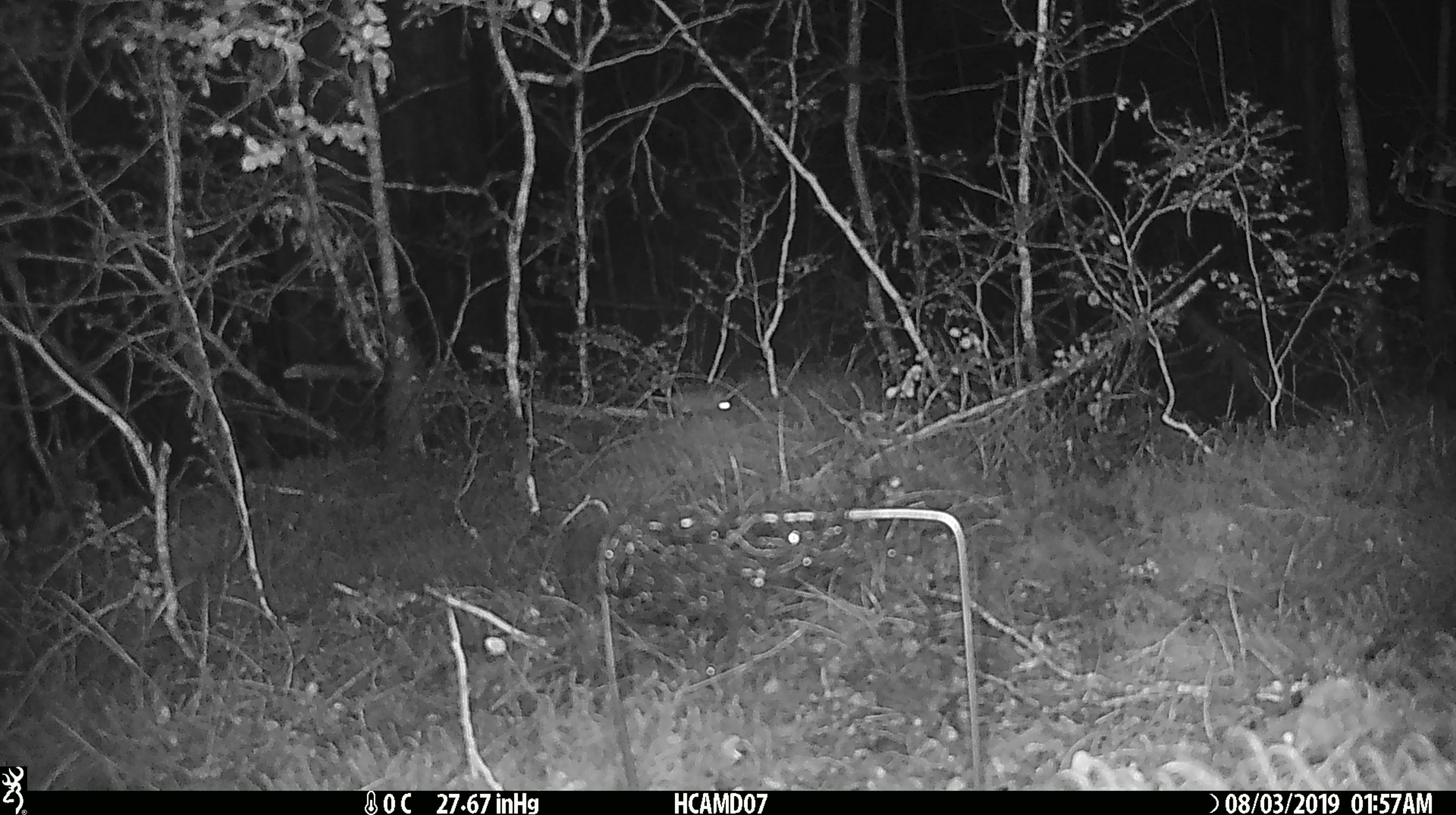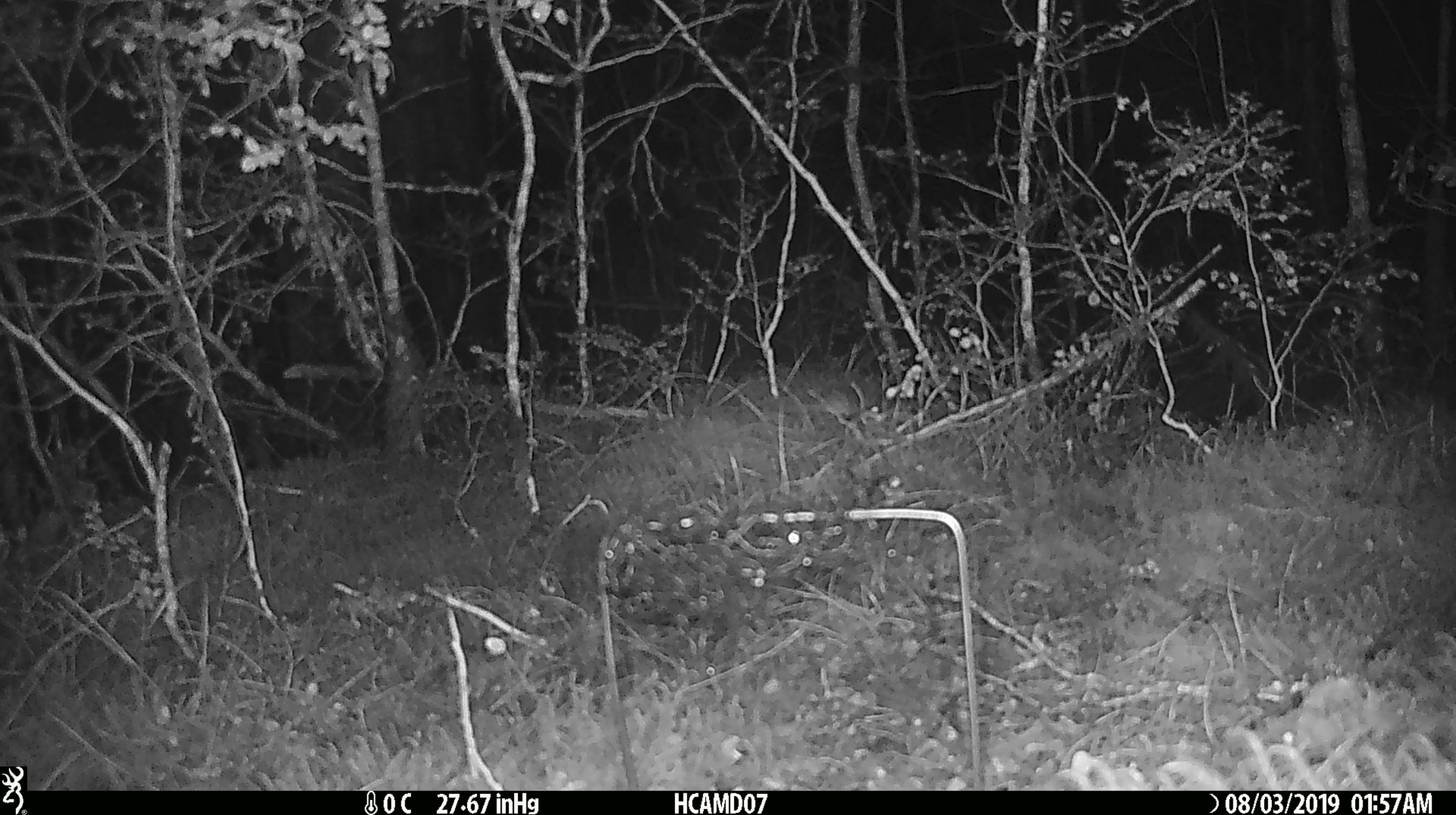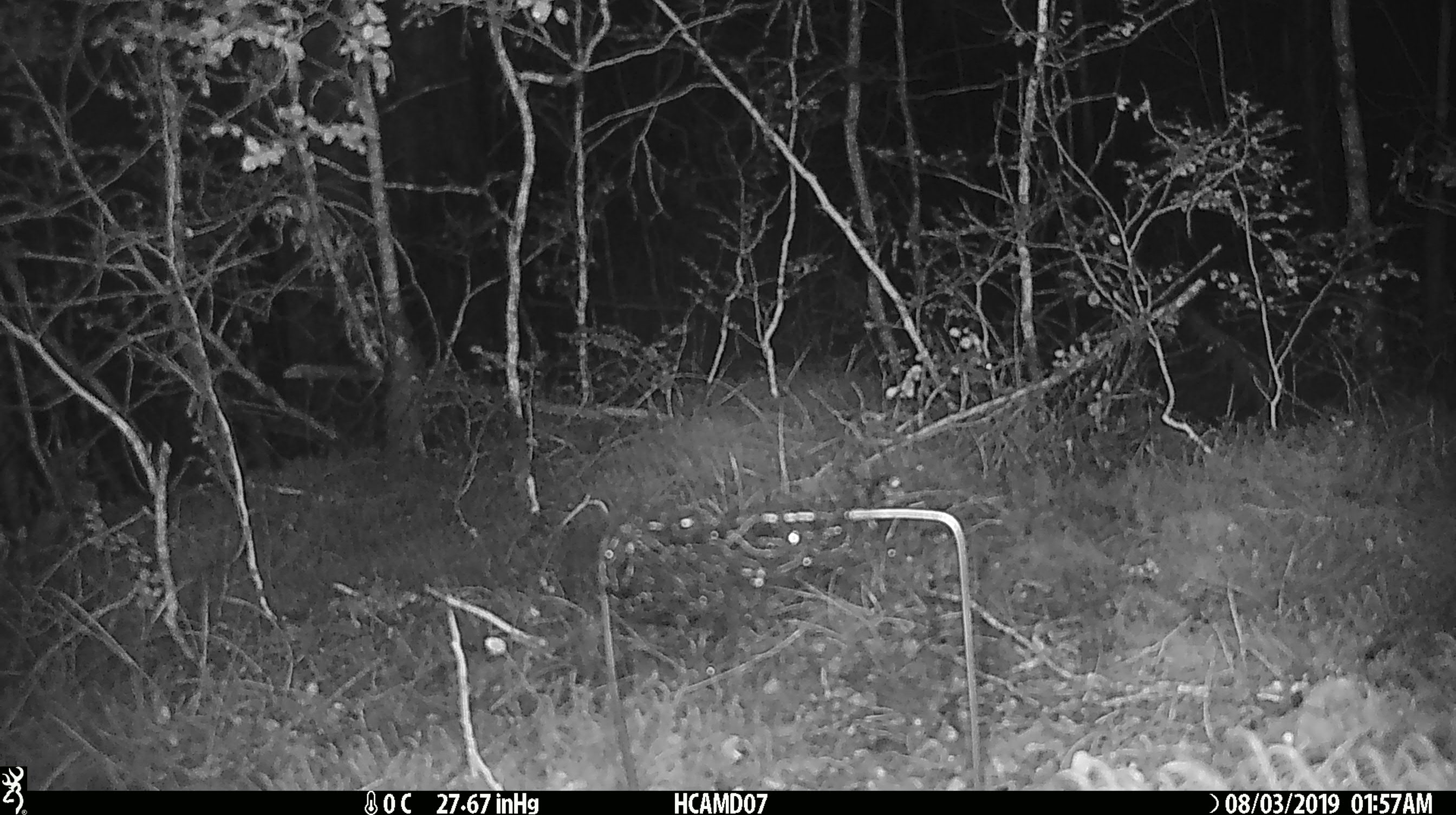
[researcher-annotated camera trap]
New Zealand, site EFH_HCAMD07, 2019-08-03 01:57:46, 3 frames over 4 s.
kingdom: Animalia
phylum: Chordata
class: Mammalia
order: Rodentia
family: Muridae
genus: Mus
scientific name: Mus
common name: mouse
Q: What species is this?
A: Mouse (Mus).